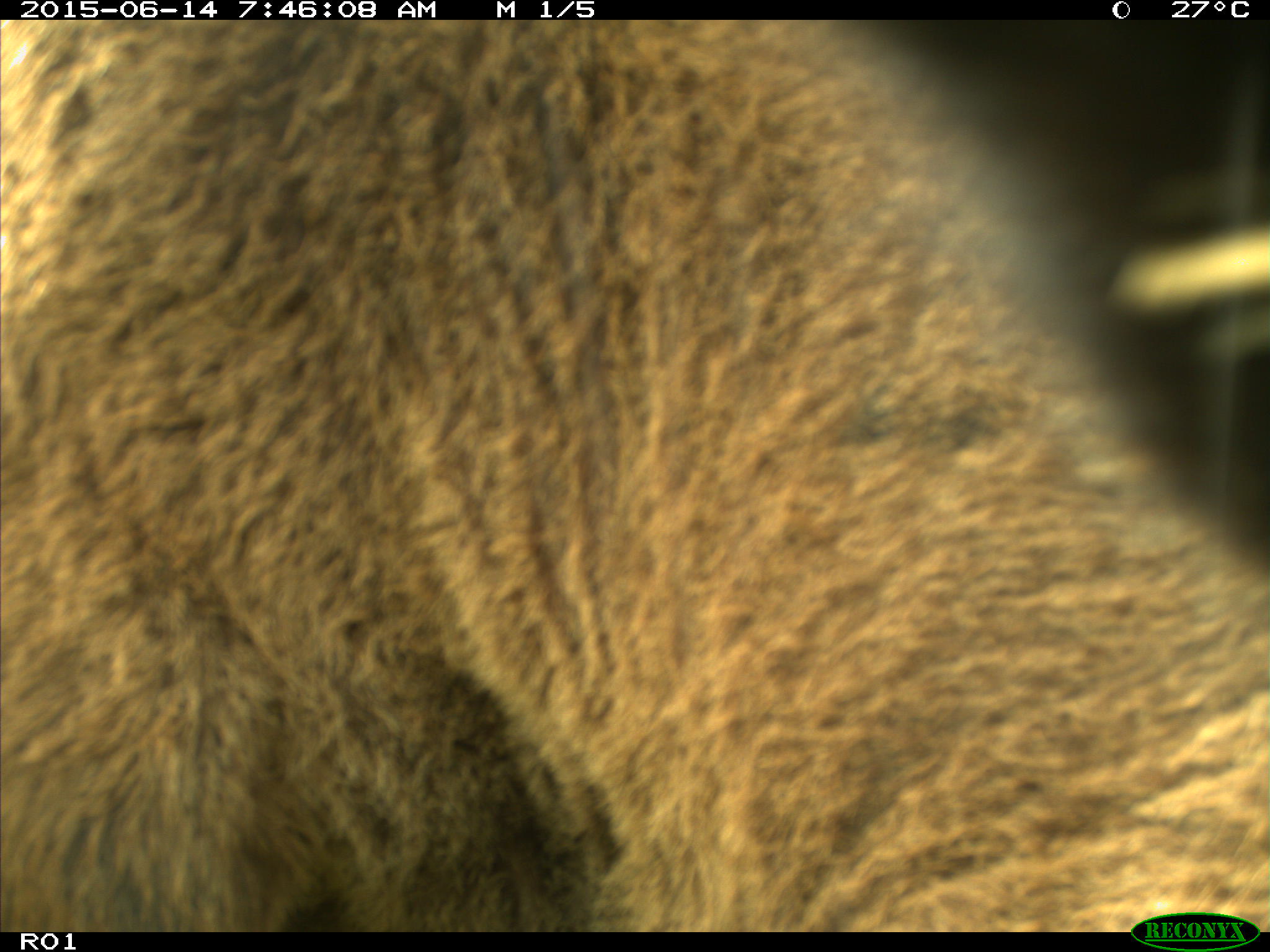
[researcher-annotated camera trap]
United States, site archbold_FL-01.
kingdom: Animalia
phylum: Chordata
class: Mammalia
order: Artiodactyla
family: Bovidae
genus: Bos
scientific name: Bos taurus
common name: domestic cow